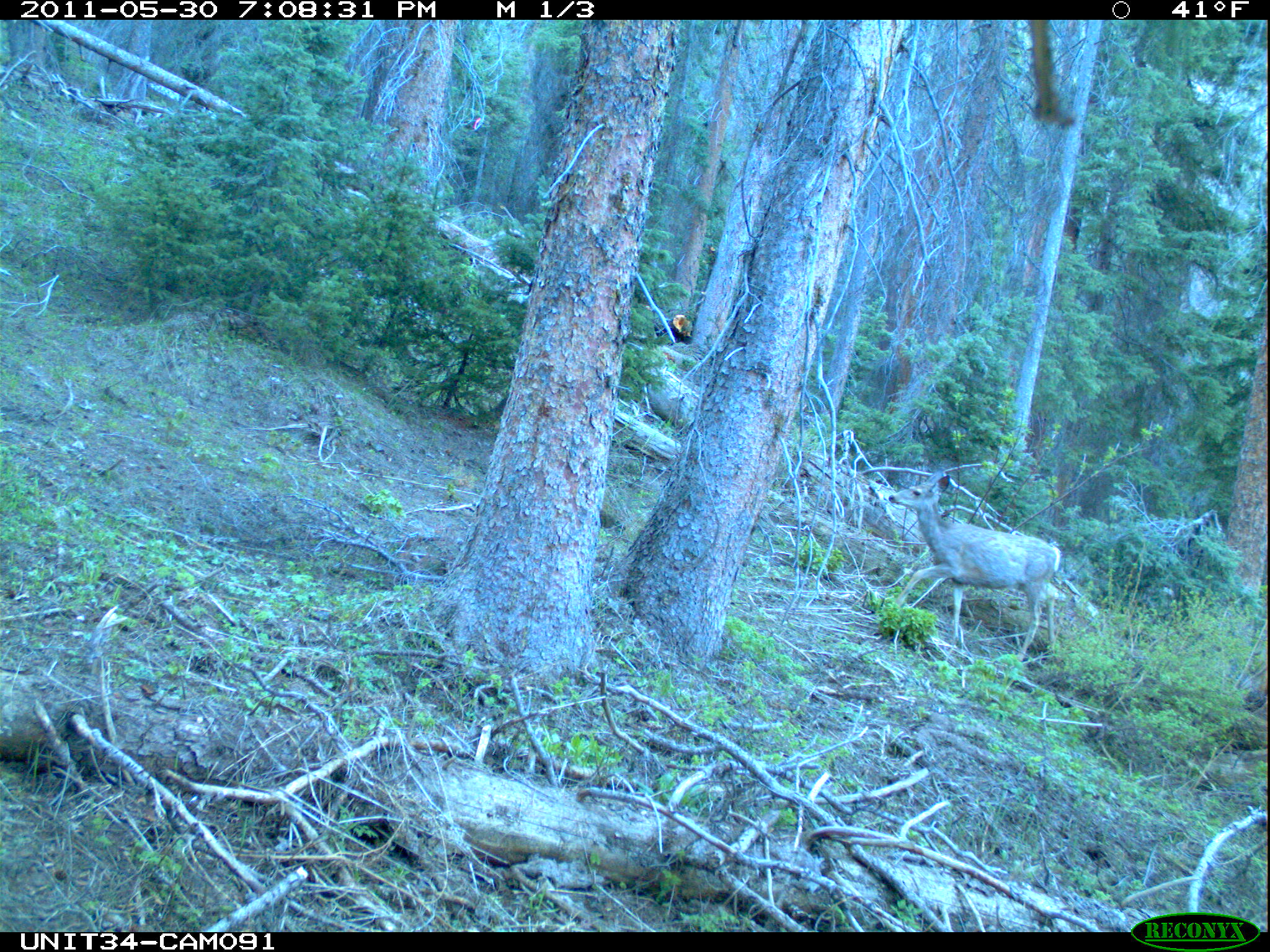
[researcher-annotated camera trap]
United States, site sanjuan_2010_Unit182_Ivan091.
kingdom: Animalia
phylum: Chordata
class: Mammalia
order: Artiodactyla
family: Cervidae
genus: Odocoileus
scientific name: Odocoileus hemionus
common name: mule deer